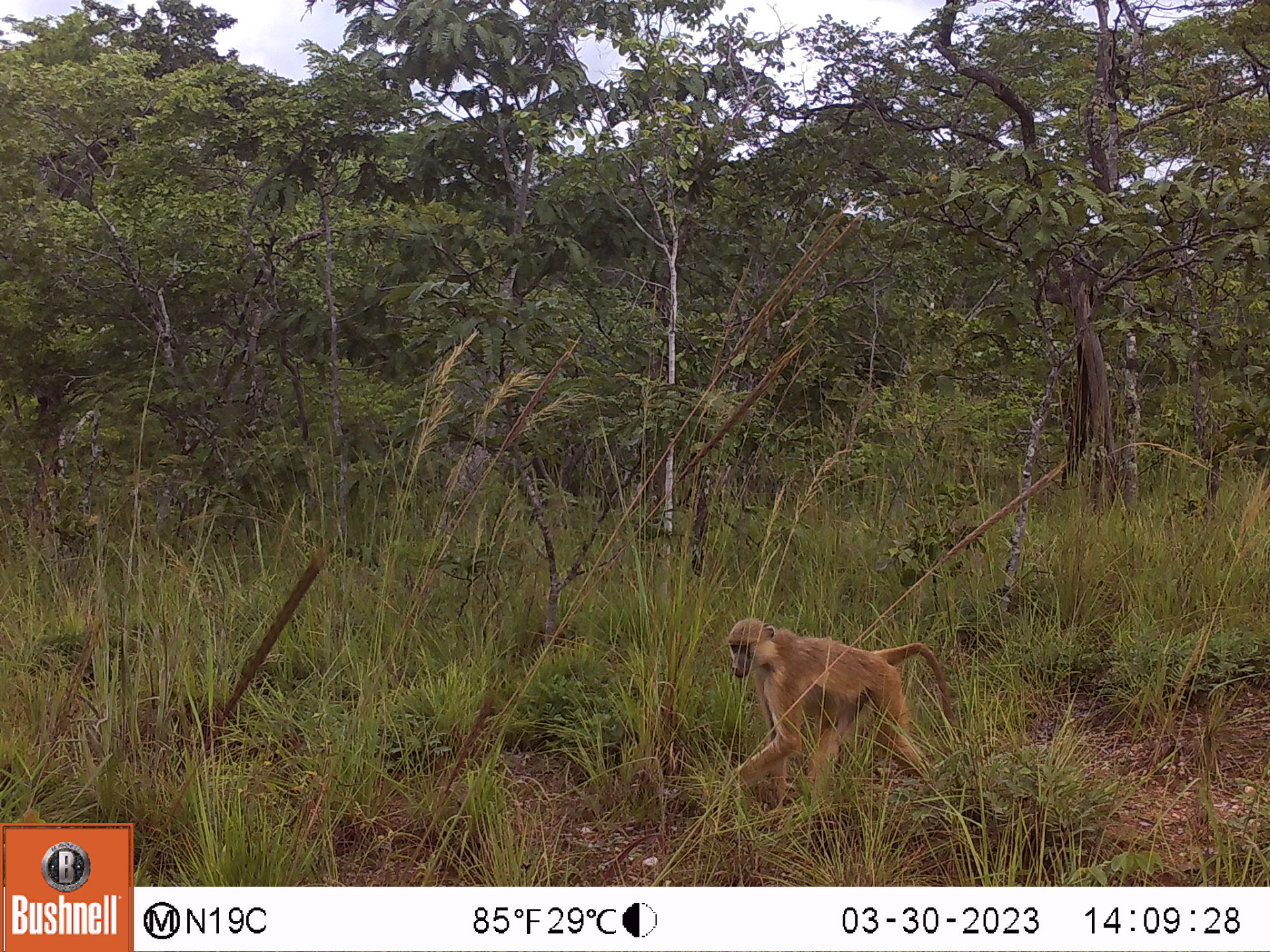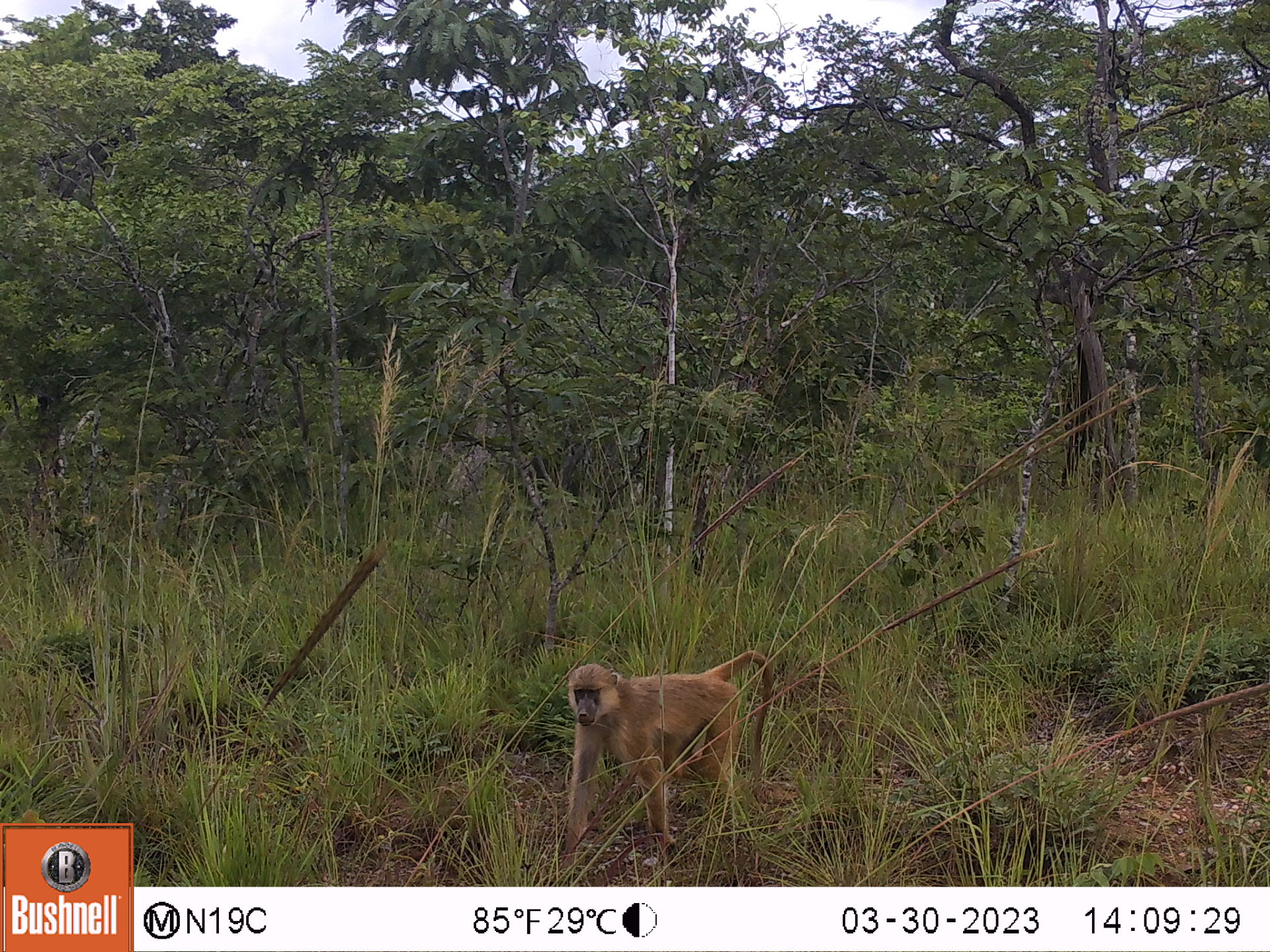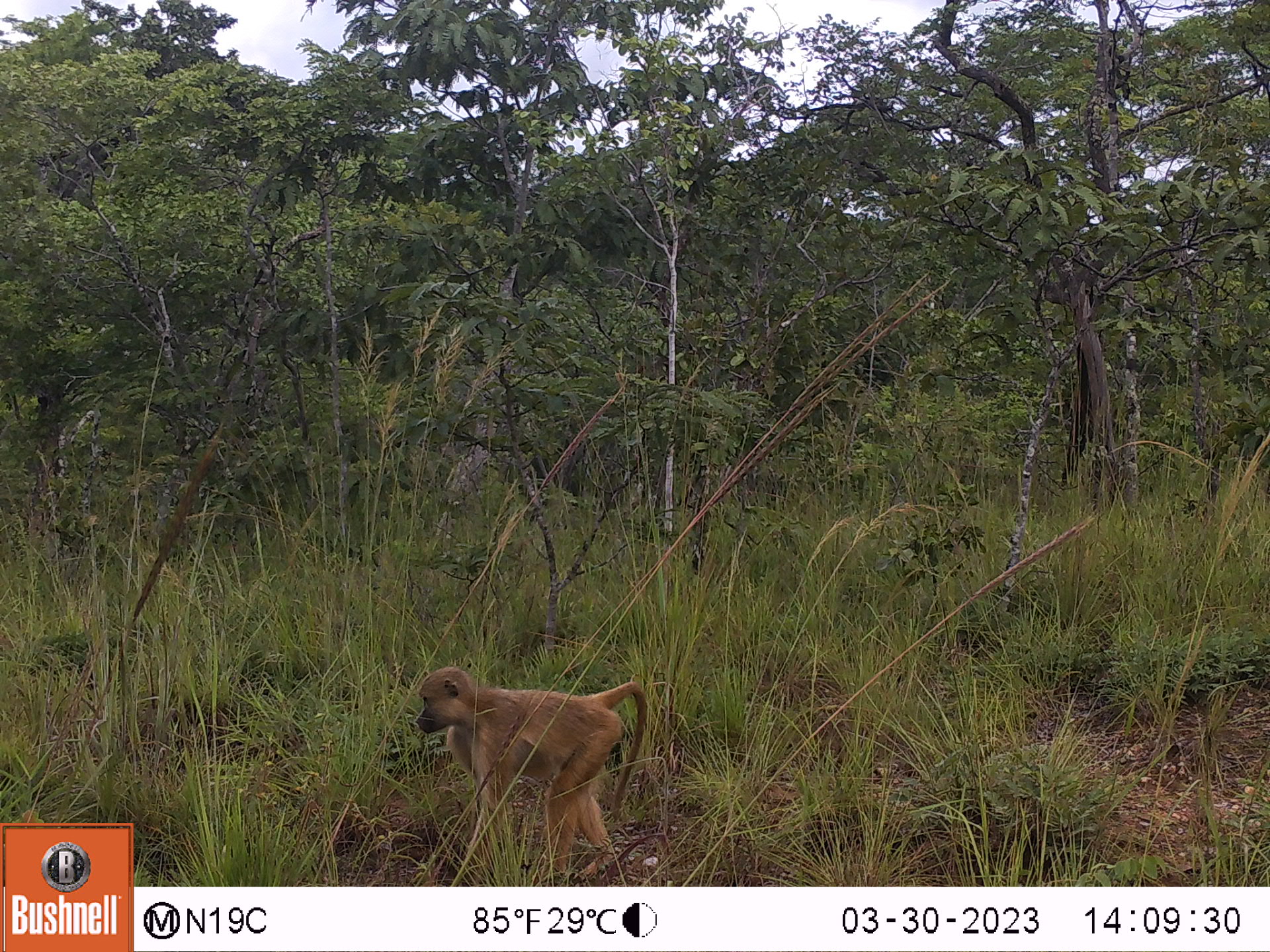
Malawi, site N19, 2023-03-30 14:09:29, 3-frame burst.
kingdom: Animalia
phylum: Chordata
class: Mammalia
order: Primates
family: Cercopithecidae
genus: Papio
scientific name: Papio cynocephalus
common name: yellow baboon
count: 1